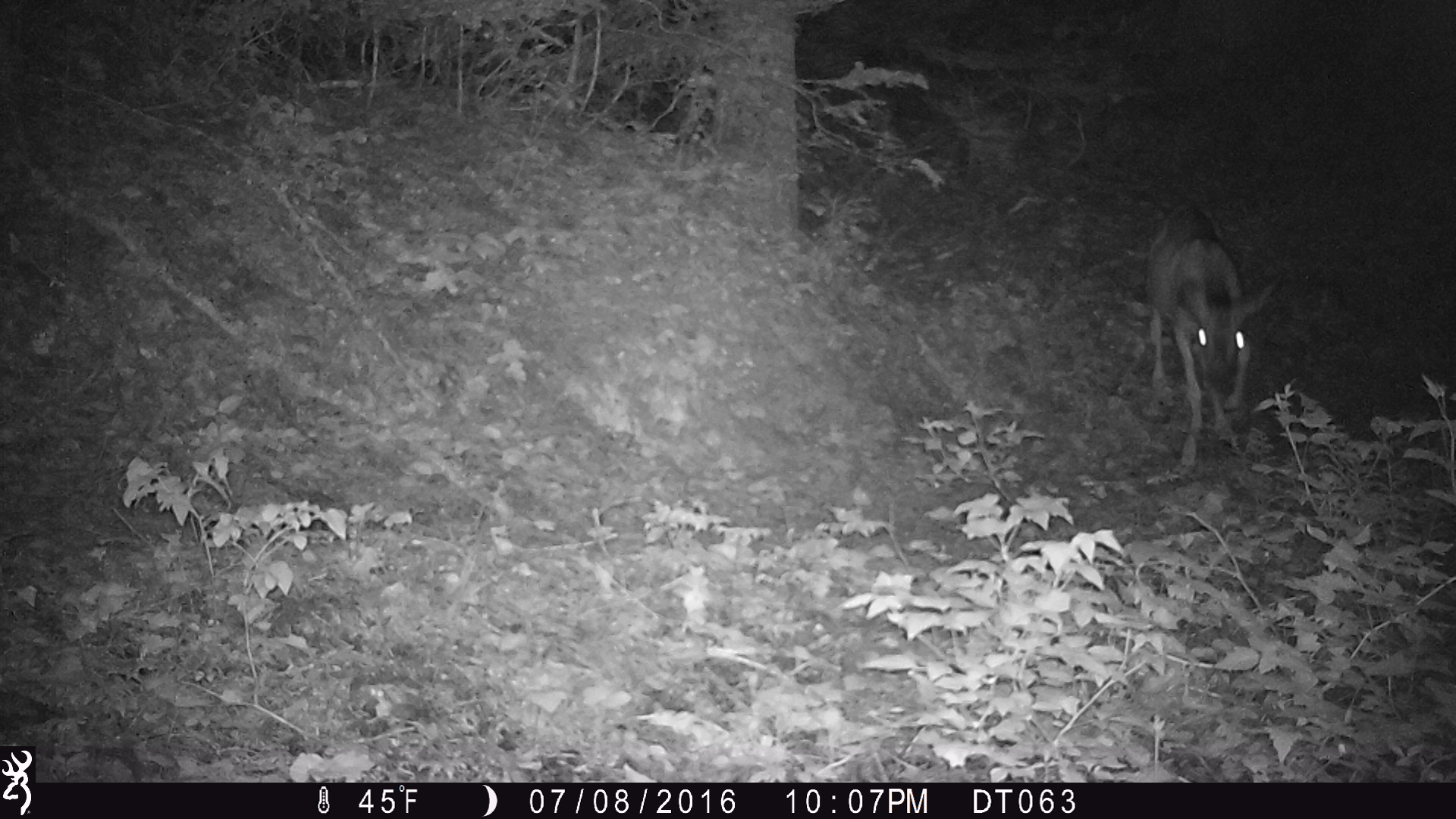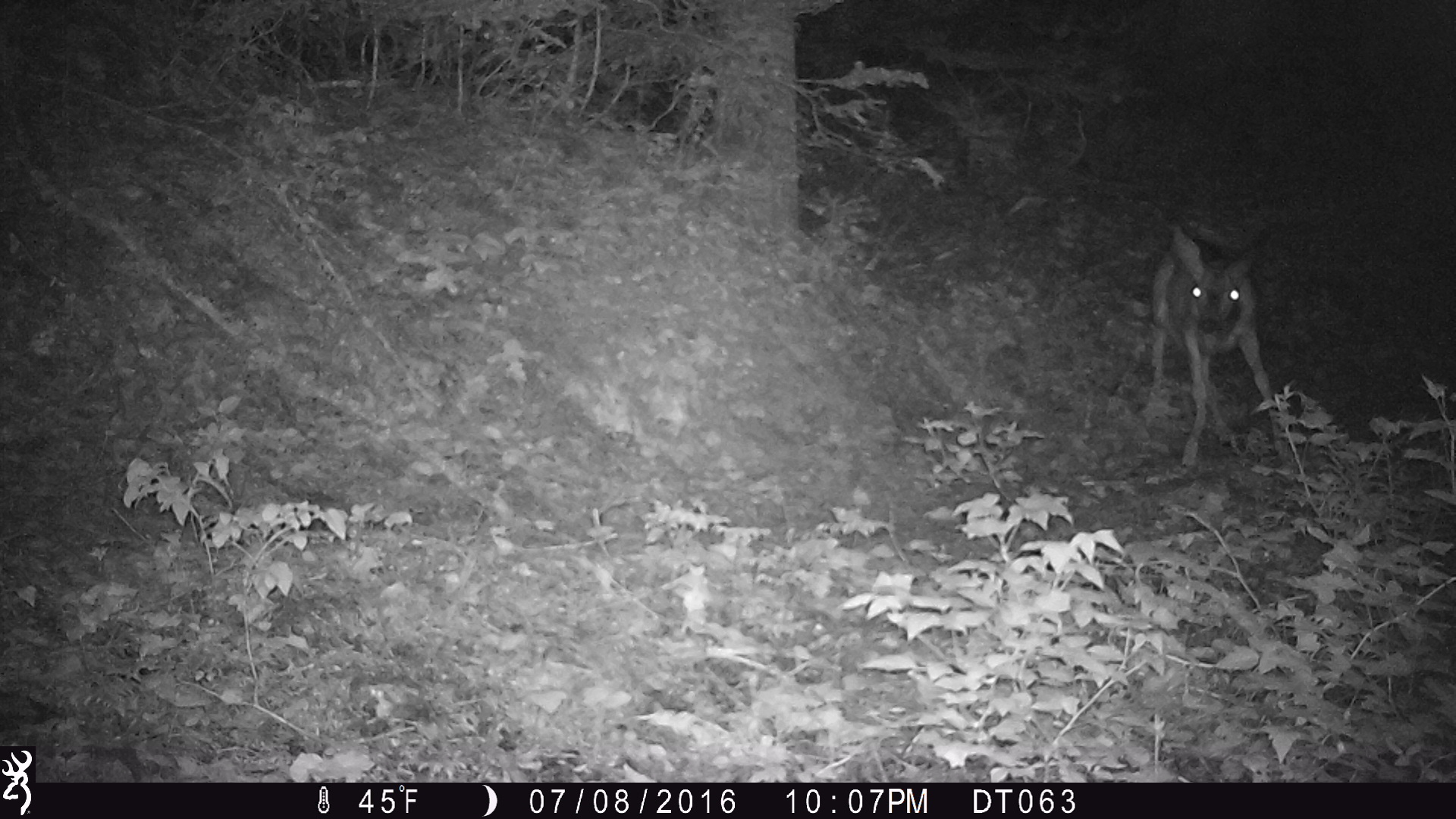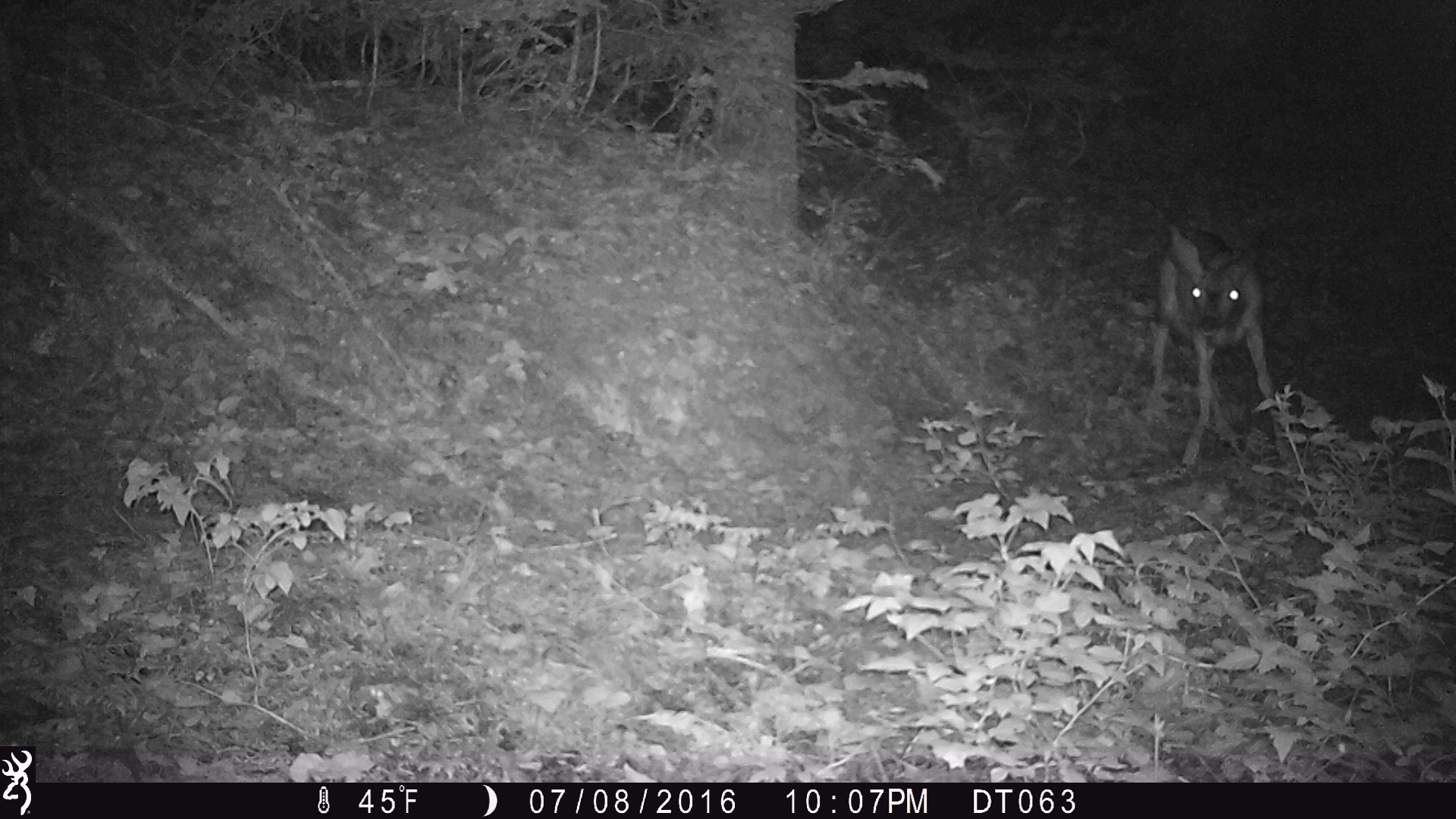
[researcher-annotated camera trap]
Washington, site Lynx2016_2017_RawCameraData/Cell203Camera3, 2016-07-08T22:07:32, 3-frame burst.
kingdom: Animalia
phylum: Chordata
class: Mammalia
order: Artiodactyla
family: Cervidae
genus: Odocoileus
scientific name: Odocoileus hemionus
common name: mule deer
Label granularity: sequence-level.